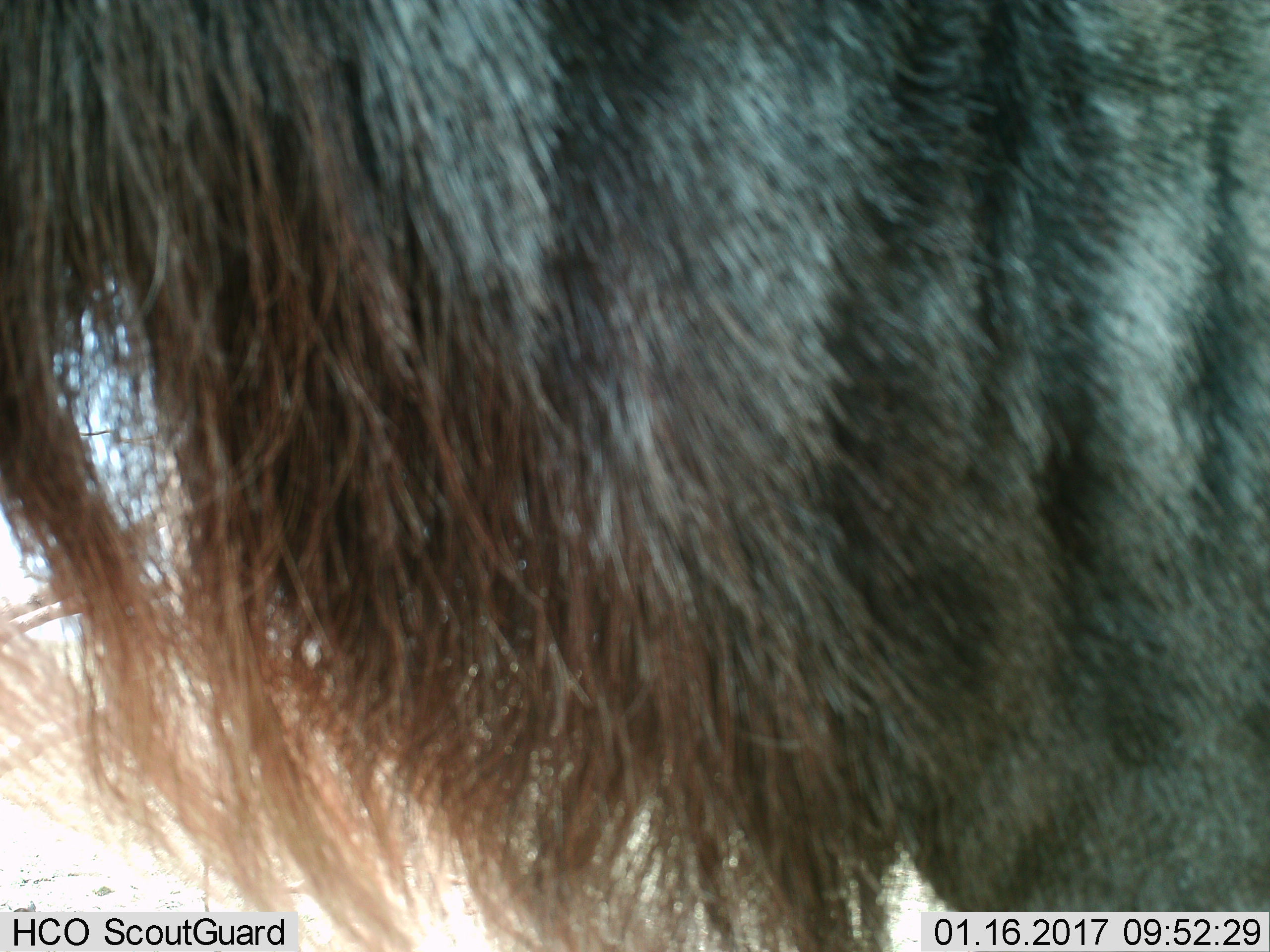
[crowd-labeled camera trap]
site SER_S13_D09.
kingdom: Animalia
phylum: Chordata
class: Mammalia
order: Artiodactyla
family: Bovidae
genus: Connochaetes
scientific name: Connochaetes taurinus taurinus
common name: blue wildebeest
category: wildebeestblue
Wildebeestblue (blue wildebeest) (Connochaetes taurinus taurinus), count 1. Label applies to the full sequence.